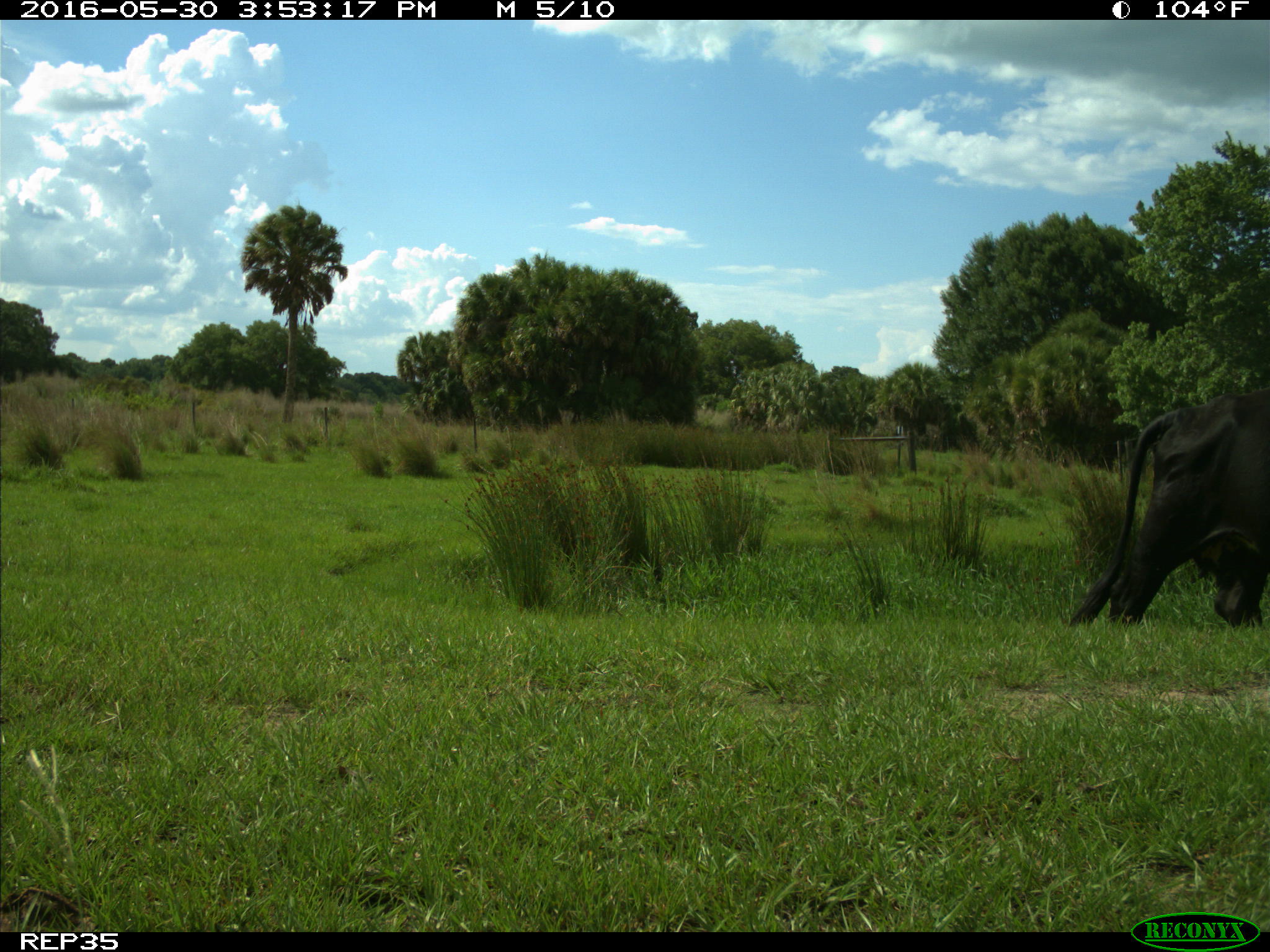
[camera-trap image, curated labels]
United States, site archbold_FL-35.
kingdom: Animalia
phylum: Chordata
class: Mammalia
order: Artiodactyla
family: Bovidae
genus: Bos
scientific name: Bos taurus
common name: domestic cow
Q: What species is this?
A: Bos taurus (domestic cow).